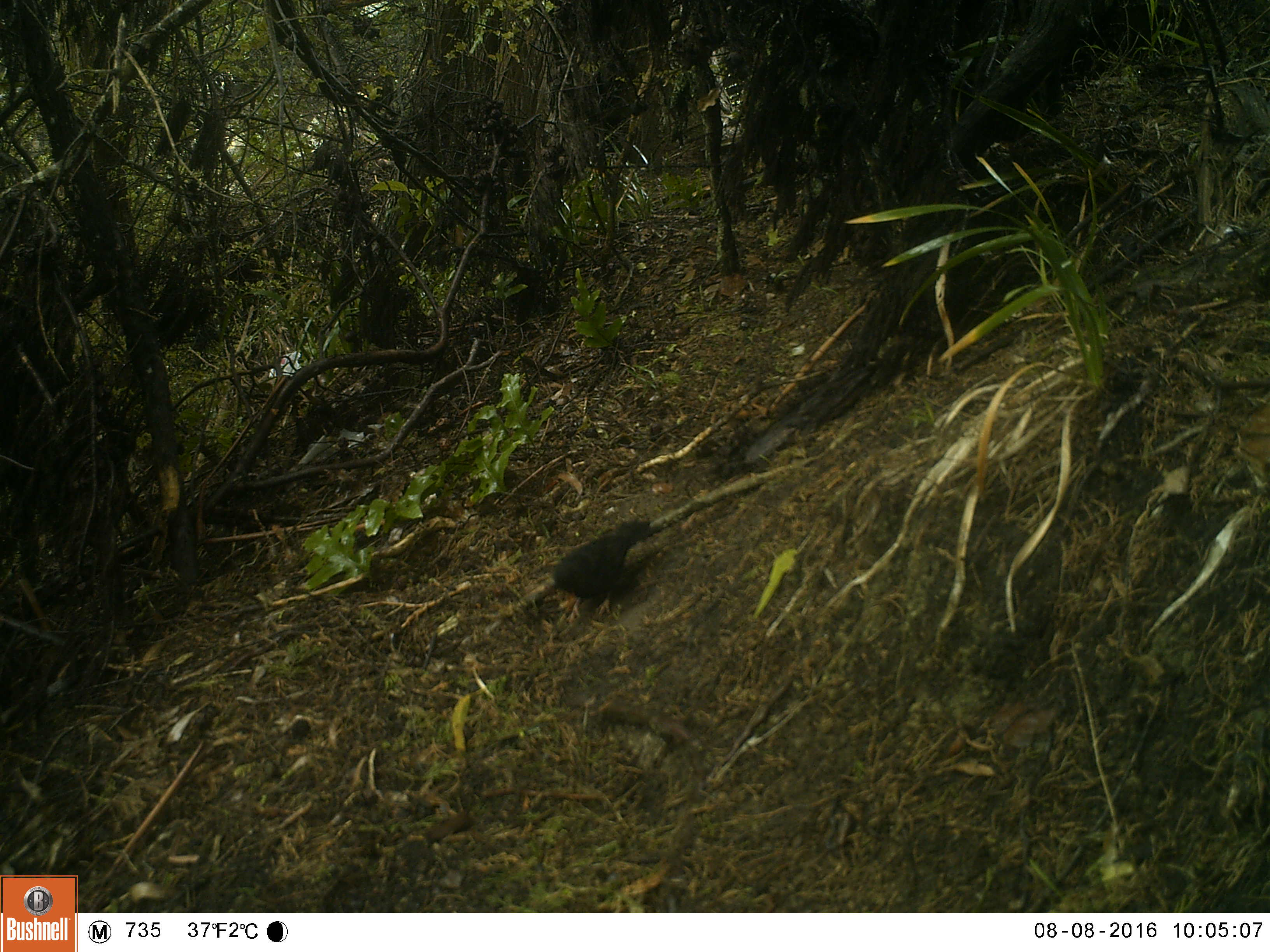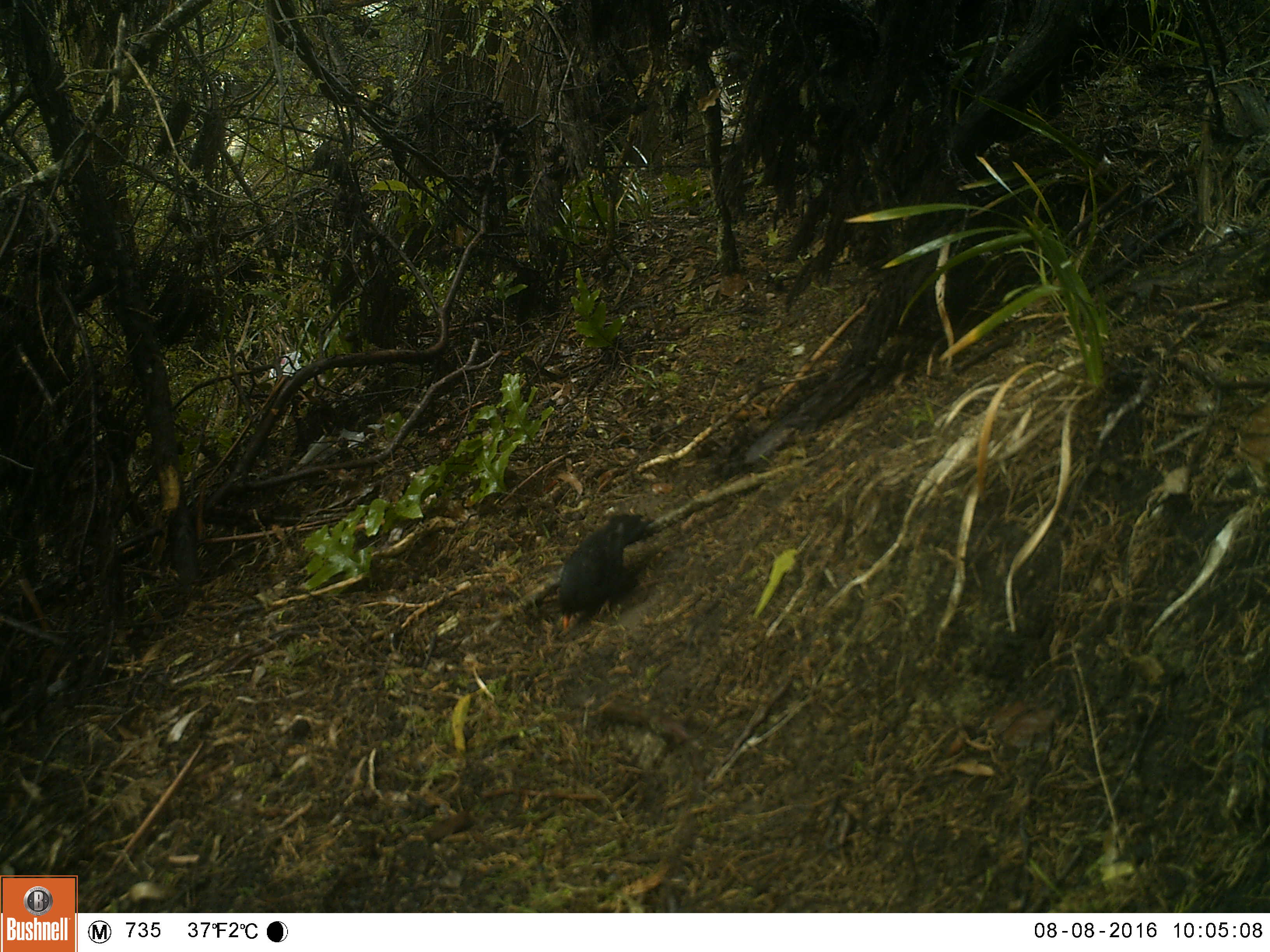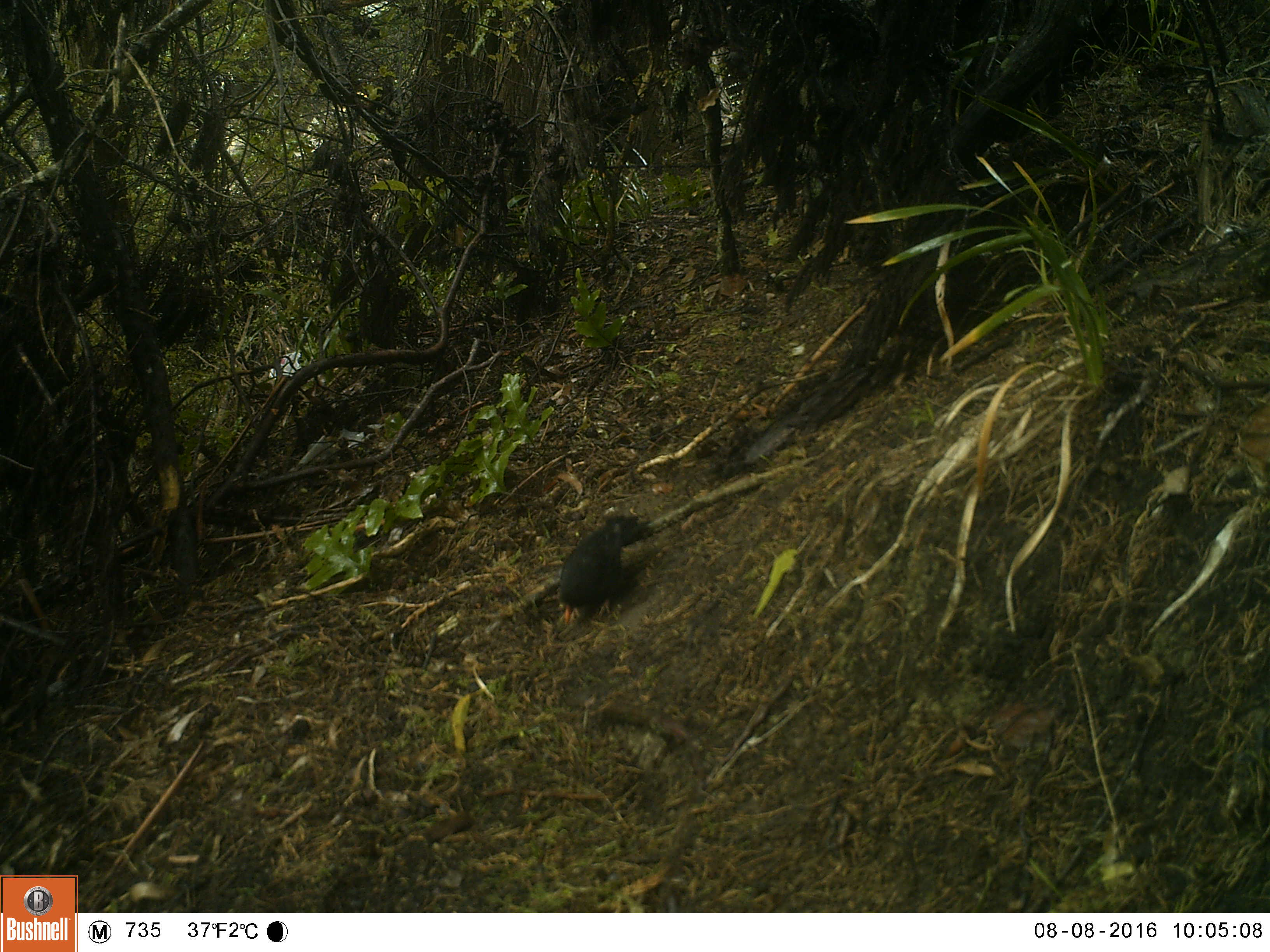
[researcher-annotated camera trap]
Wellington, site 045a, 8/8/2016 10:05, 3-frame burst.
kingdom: Animalia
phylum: Chordata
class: Aves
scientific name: Aves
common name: bird